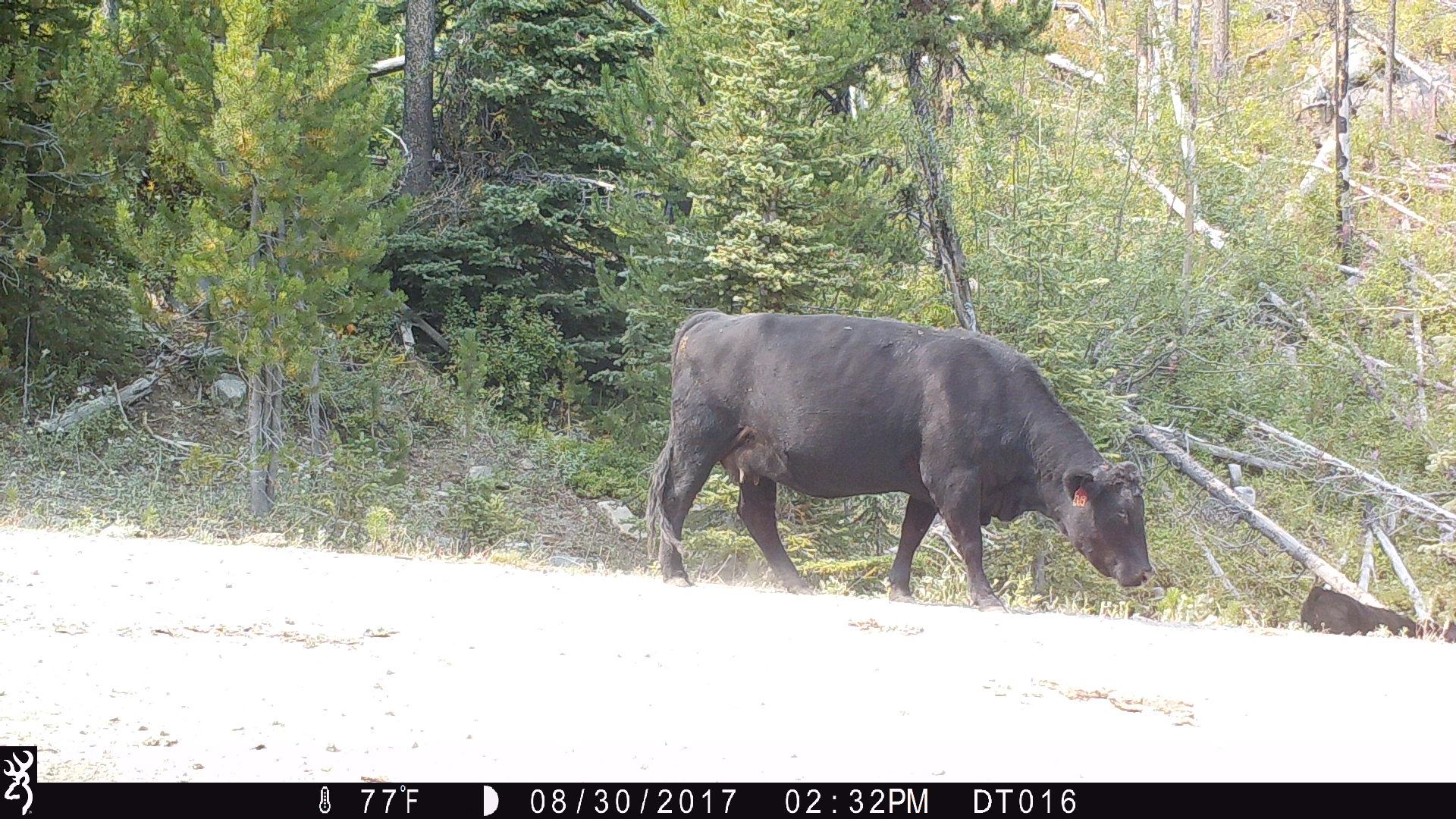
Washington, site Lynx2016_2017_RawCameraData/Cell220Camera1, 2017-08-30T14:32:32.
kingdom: Animalia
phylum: Chordata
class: Mammalia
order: Artiodactyla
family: Bovidae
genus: Bos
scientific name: Bos taurus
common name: domestic cattle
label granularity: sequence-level